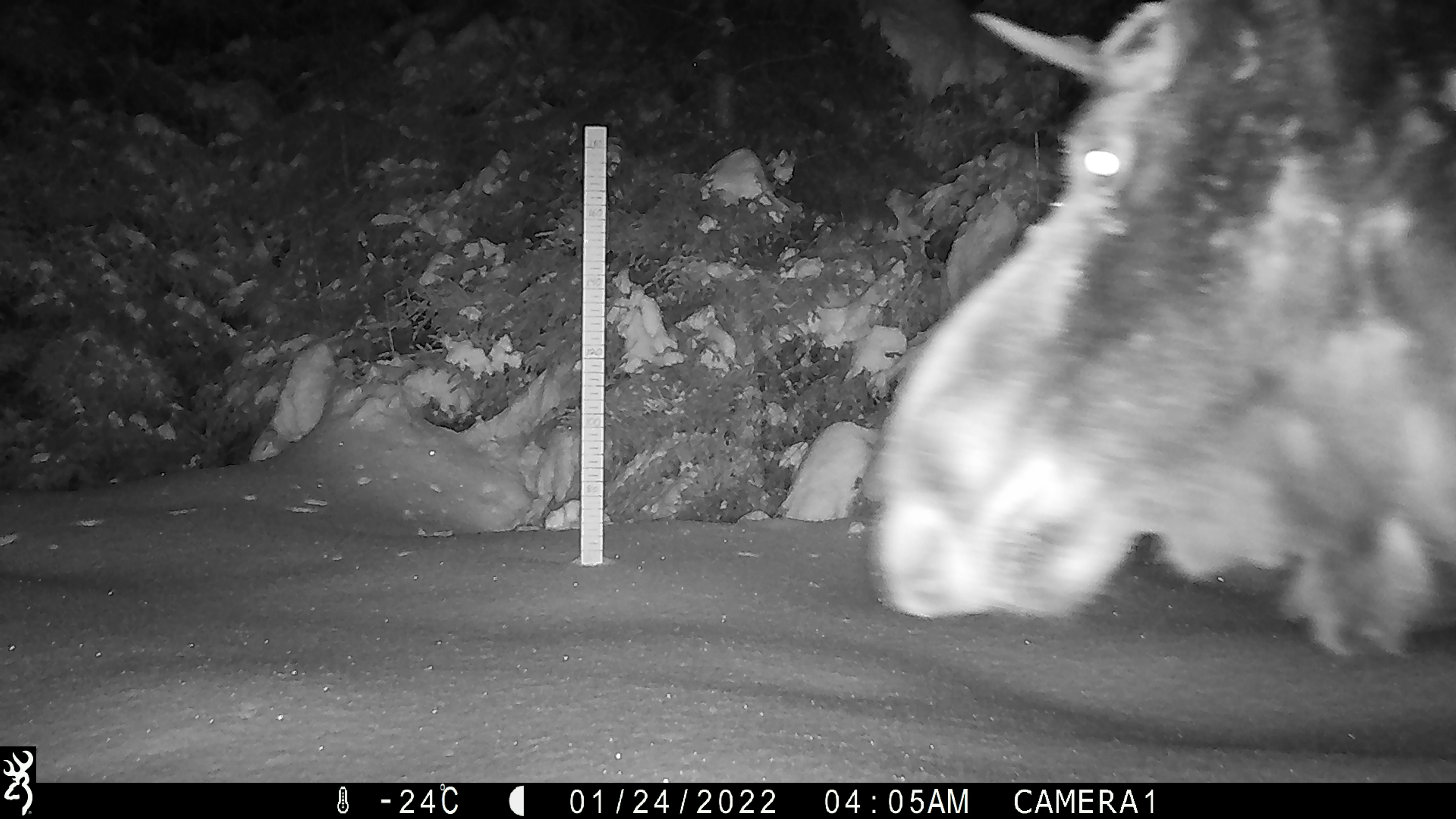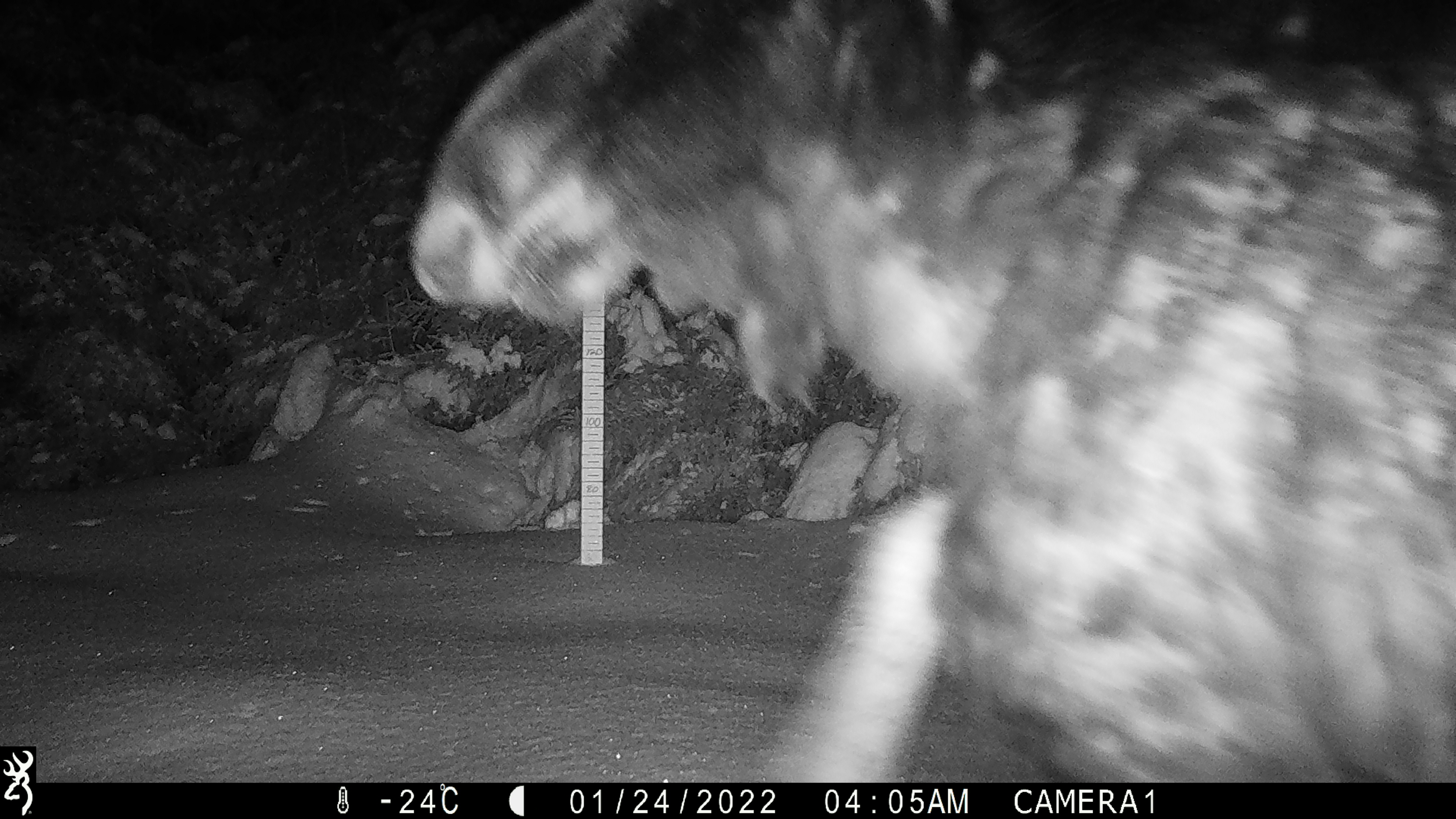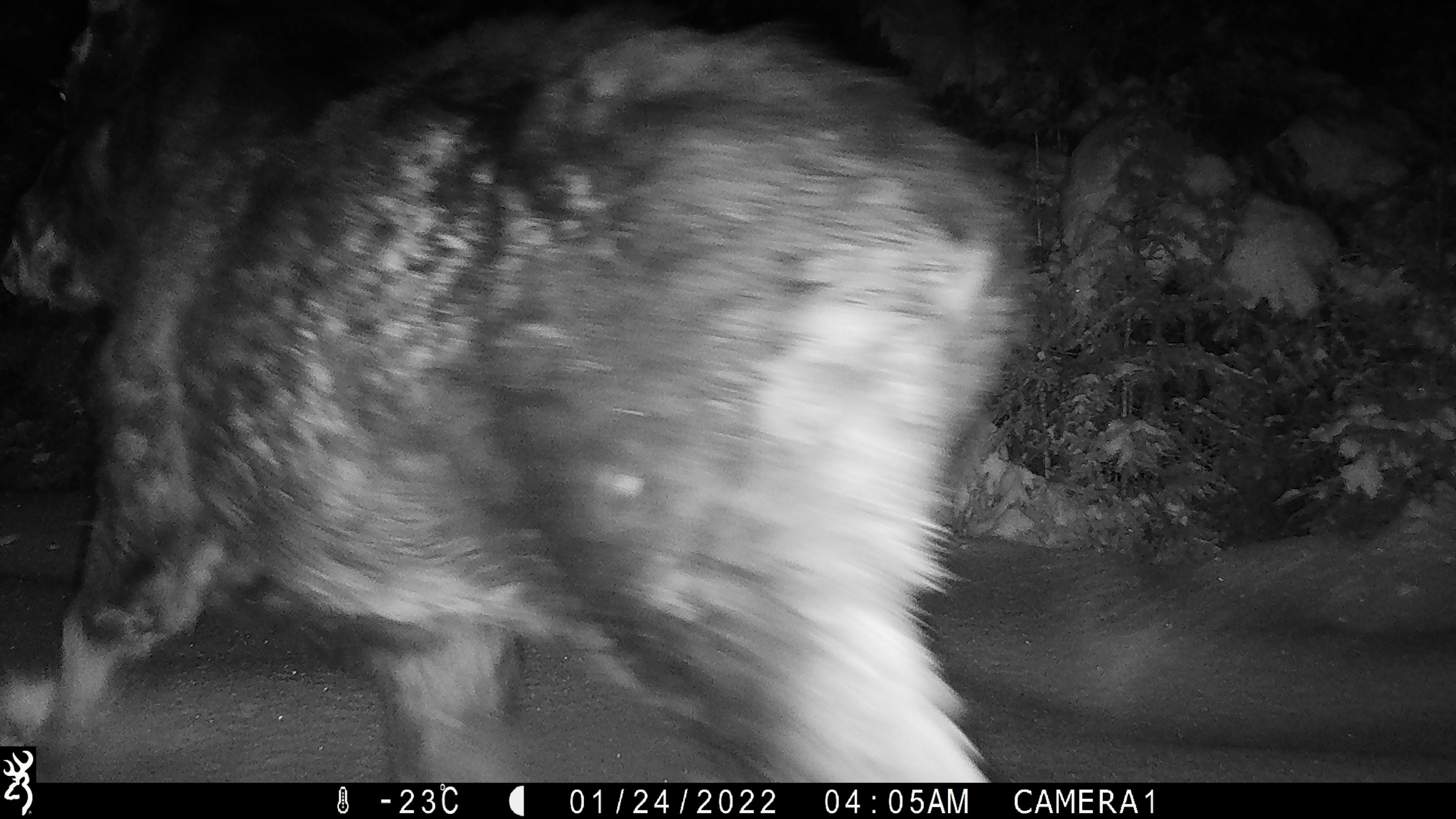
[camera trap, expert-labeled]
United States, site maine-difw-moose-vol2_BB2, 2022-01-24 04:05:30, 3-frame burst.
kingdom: Animalia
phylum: Chordata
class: Mammalia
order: Artiodactyla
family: Cervidae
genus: Alces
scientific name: Alces alces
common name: moose